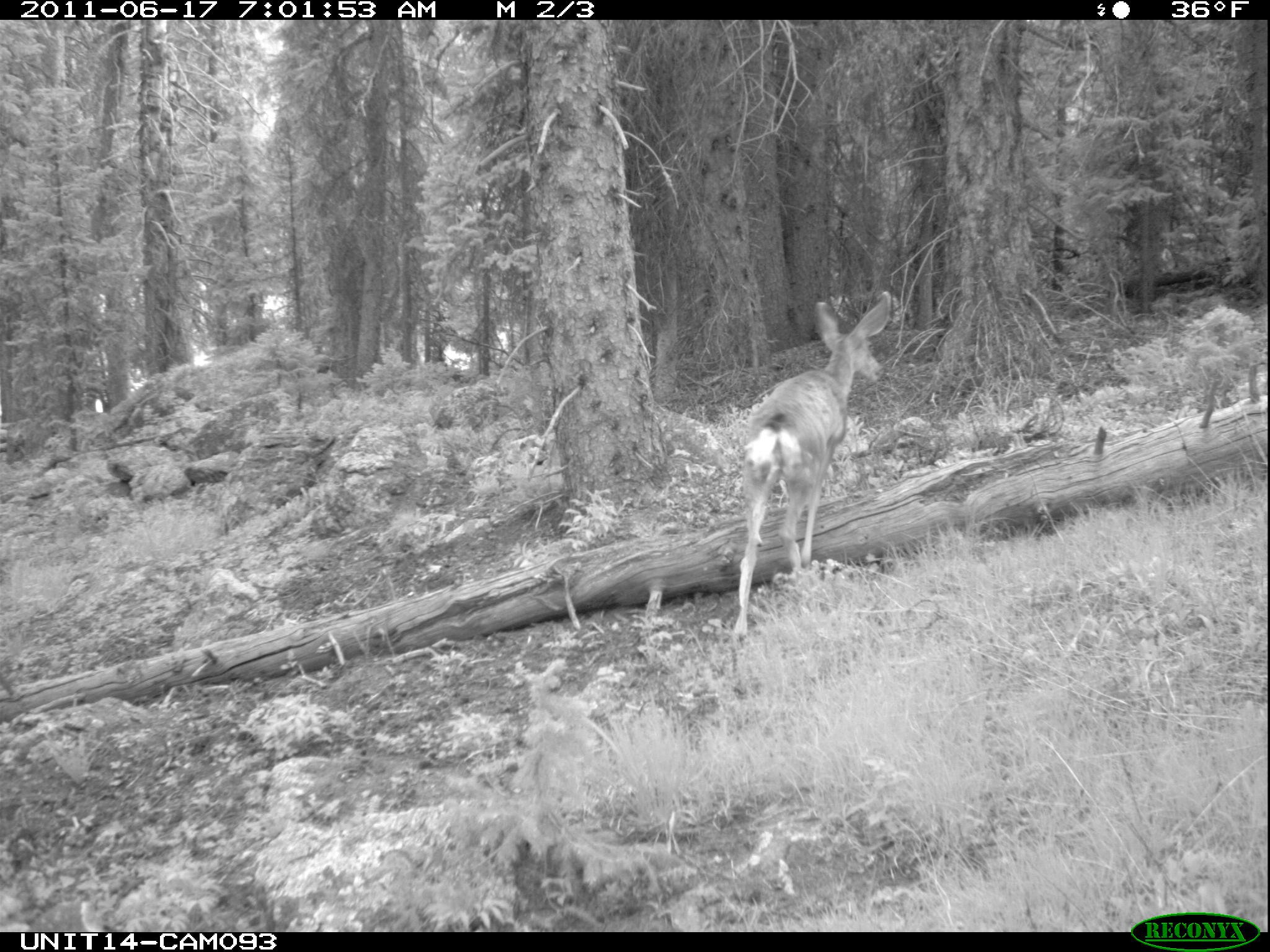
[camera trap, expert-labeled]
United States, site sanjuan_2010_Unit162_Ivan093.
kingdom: Animalia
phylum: Chordata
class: Mammalia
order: Artiodactyla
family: Cervidae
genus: Odocoileus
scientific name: Odocoileus hemionus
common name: mule deer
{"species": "Odocoileus hemionus (mule deer)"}